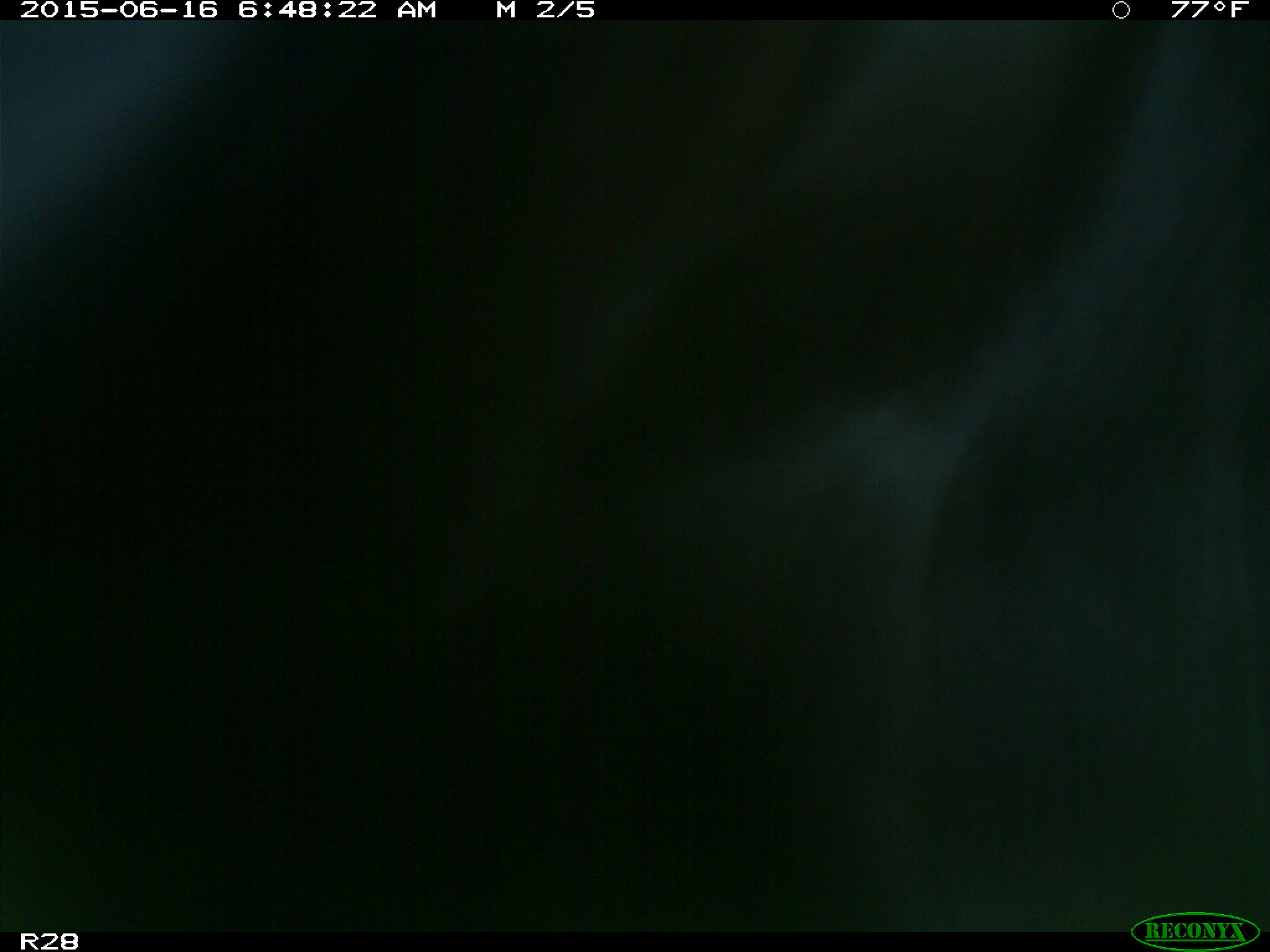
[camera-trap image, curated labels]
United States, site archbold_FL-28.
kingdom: Animalia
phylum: Chordata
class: Mammalia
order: Artiodactyla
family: Bovidae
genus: Bos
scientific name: Bos taurus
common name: domestic cow